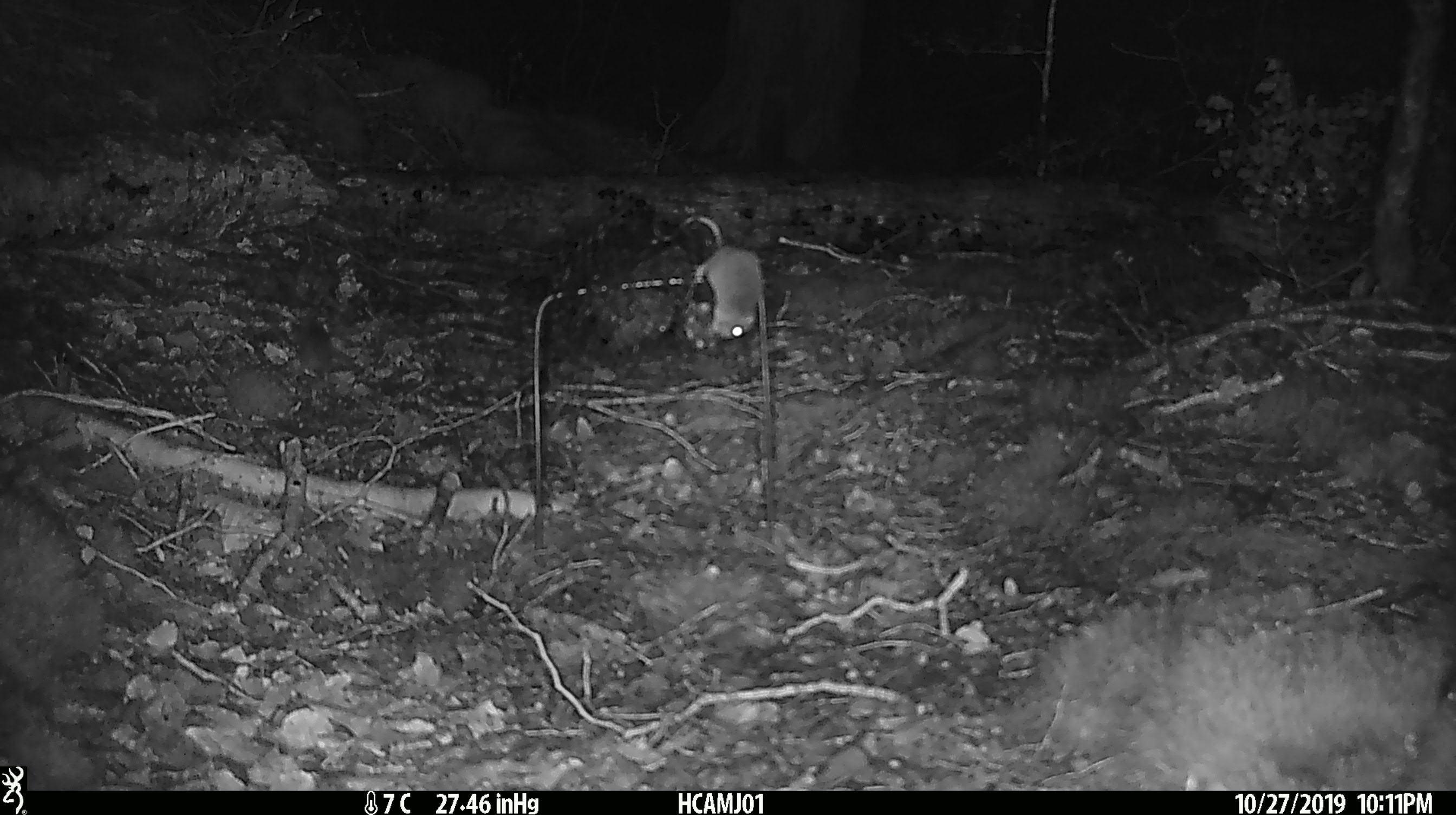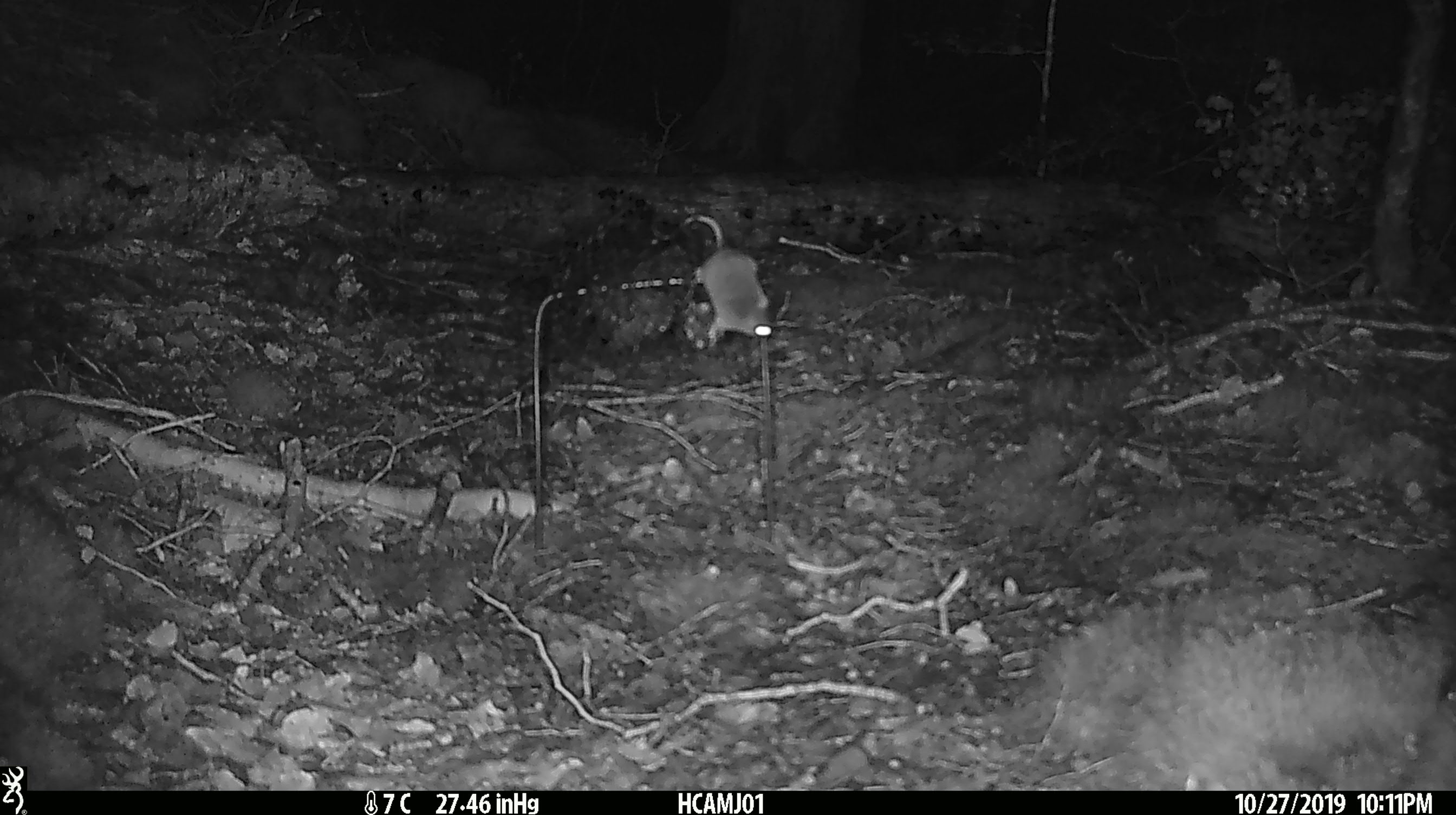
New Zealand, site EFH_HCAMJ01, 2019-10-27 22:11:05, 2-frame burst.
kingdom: Animalia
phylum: Chordata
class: Mammalia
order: Rodentia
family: Muridae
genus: Mus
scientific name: Mus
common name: mouse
Mouse (Mus).